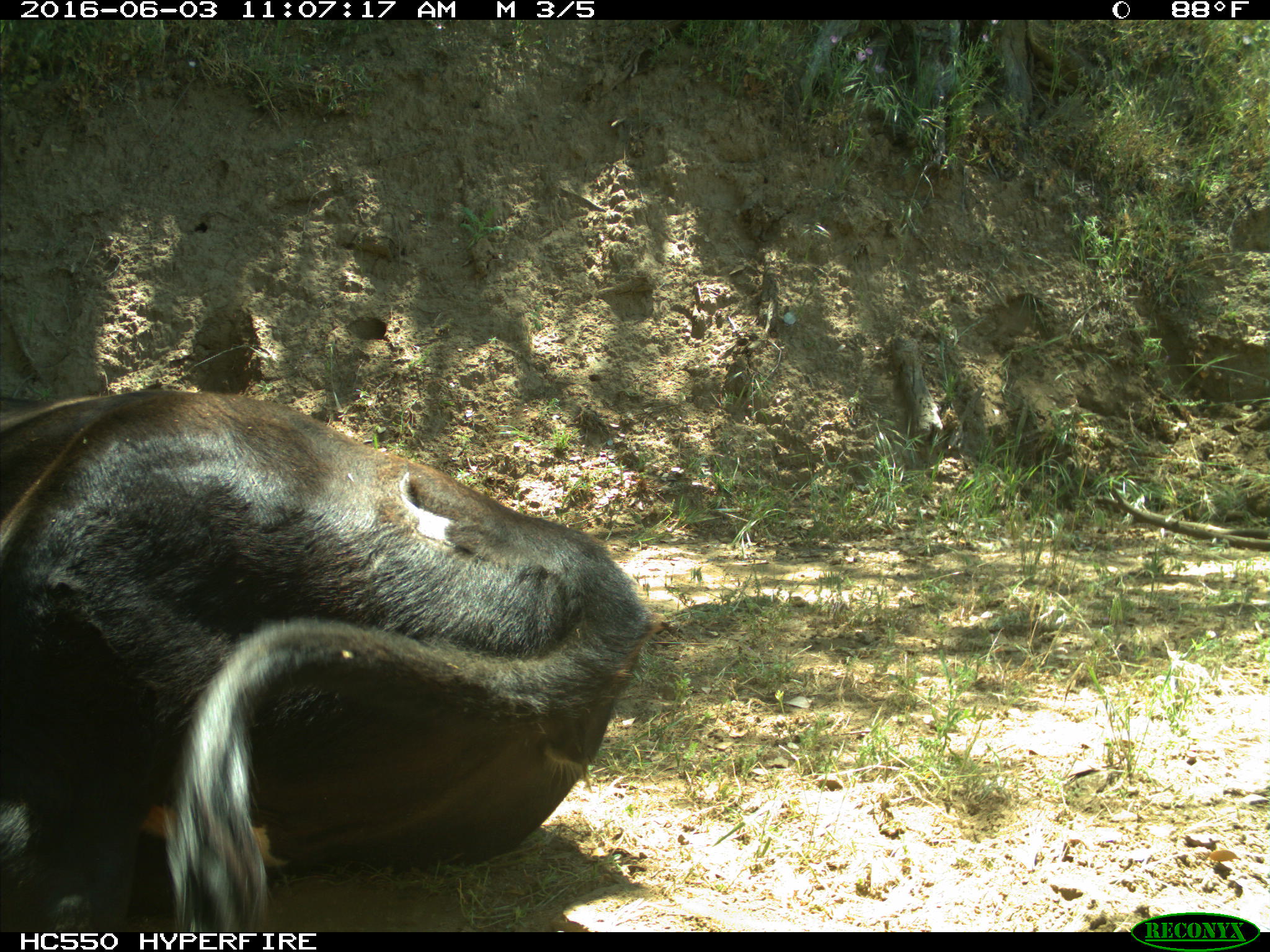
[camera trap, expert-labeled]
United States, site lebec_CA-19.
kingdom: Animalia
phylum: Chordata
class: Mammalia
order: Artiodactyla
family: Bovidae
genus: Bos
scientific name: Bos taurus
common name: domestic cow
Bos taurus (domestic cow).